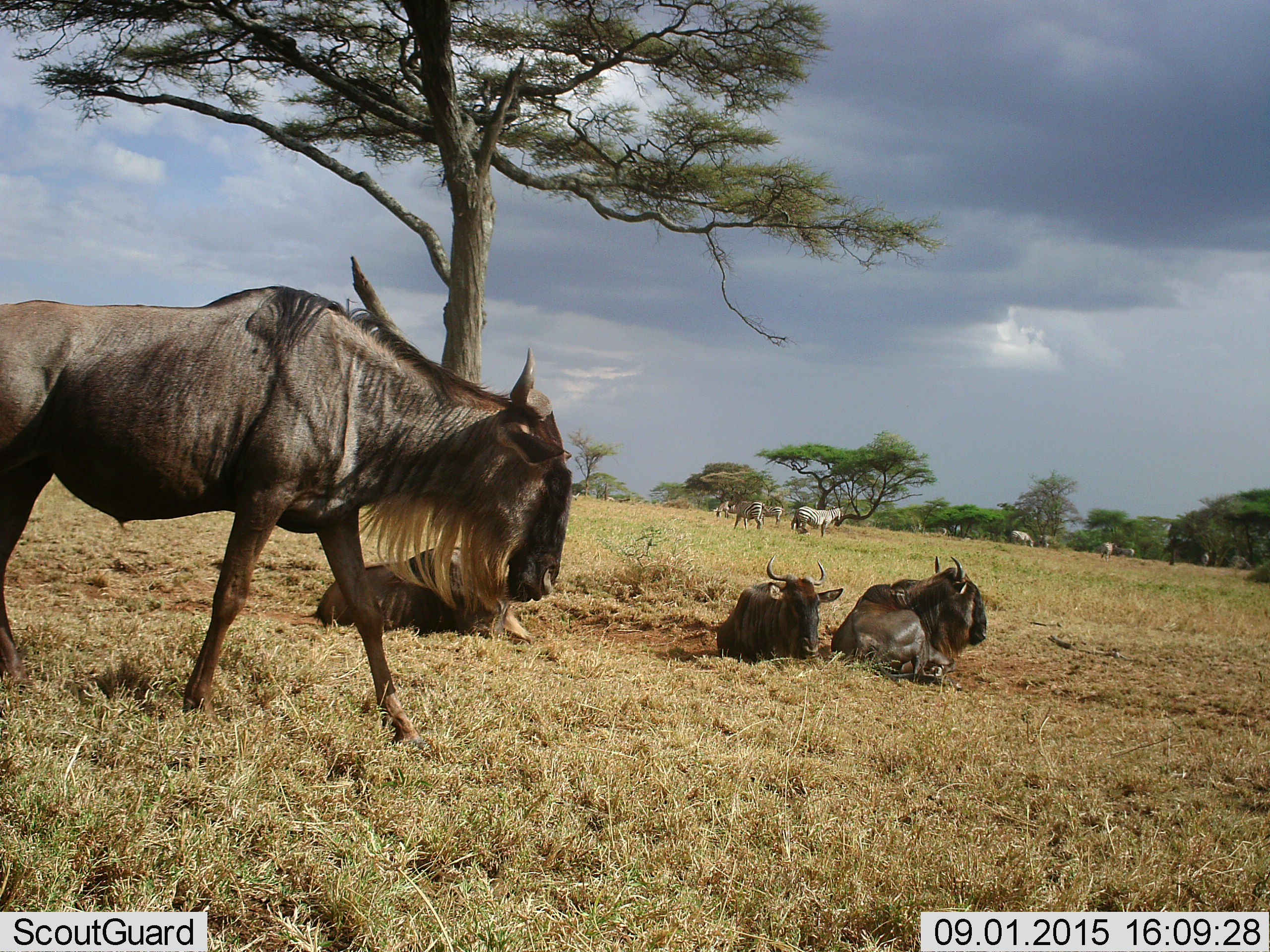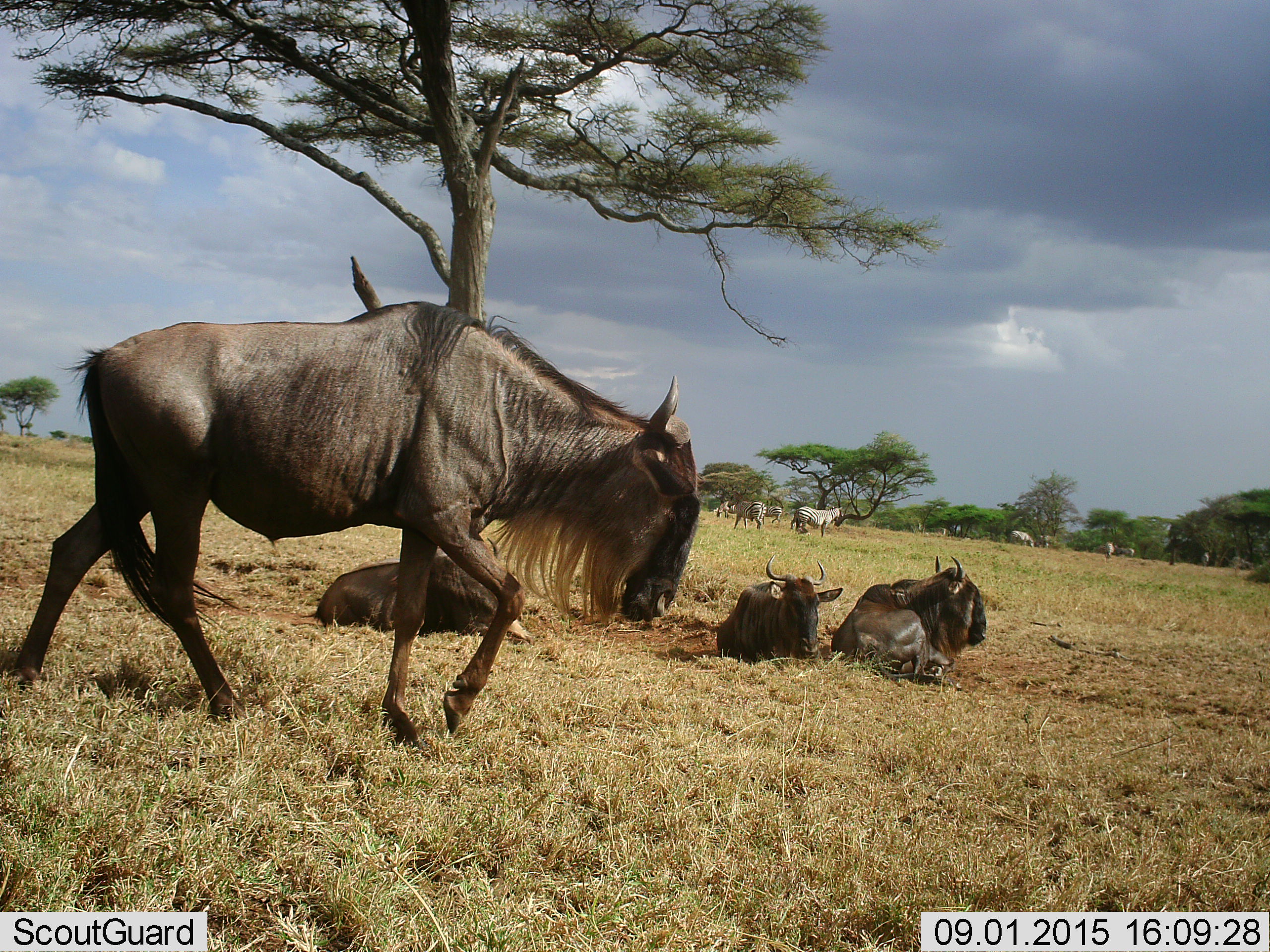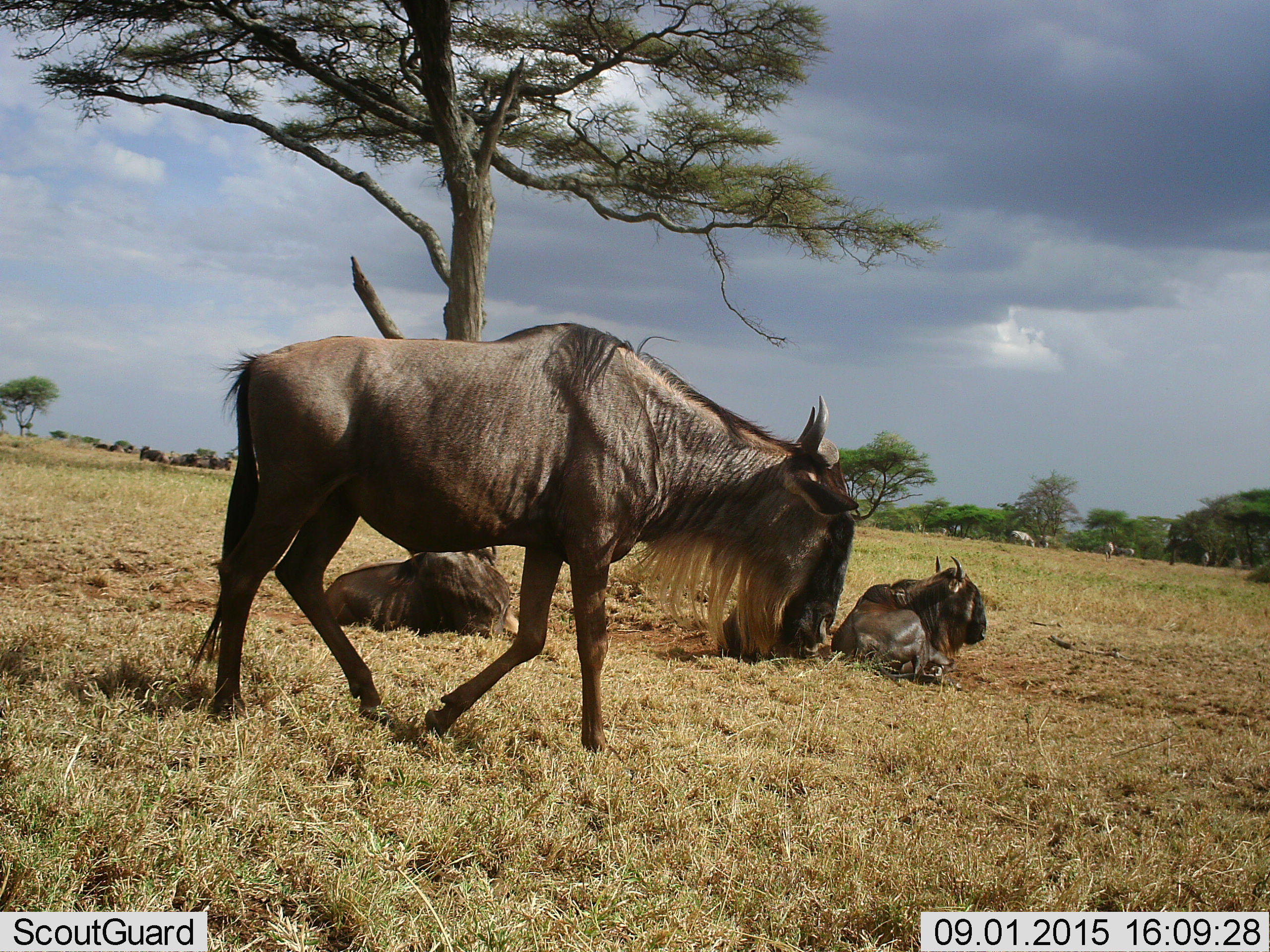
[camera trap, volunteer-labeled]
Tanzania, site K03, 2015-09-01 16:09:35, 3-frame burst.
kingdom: Animalia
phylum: Chordata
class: Mammalia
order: Artiodactyla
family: Bovidae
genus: Connochaetes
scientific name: Connochaetes taurinus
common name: blue wildebeest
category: wildebeest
Wildebeest (blue wildebeest) (Connochaetes taurinus), count 11-50. Behavior (volunteer vote fractions): standing 33%, resting 100%, moving 89%, interacting 0%. Young present (vote fraction): 0%. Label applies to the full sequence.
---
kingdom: Animalia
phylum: Chordata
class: Mammalia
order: Perissodactyla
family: Equidae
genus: Equus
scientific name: Equus quagga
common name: plains zebra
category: zebra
Zebra (plains zebra) (Equus quagga), count 10. Behavior (volunteer vote fractions): standing 78%, resting 0%, moving 33%, interacting 0%. Young present (vote fraction): 0%. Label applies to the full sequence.